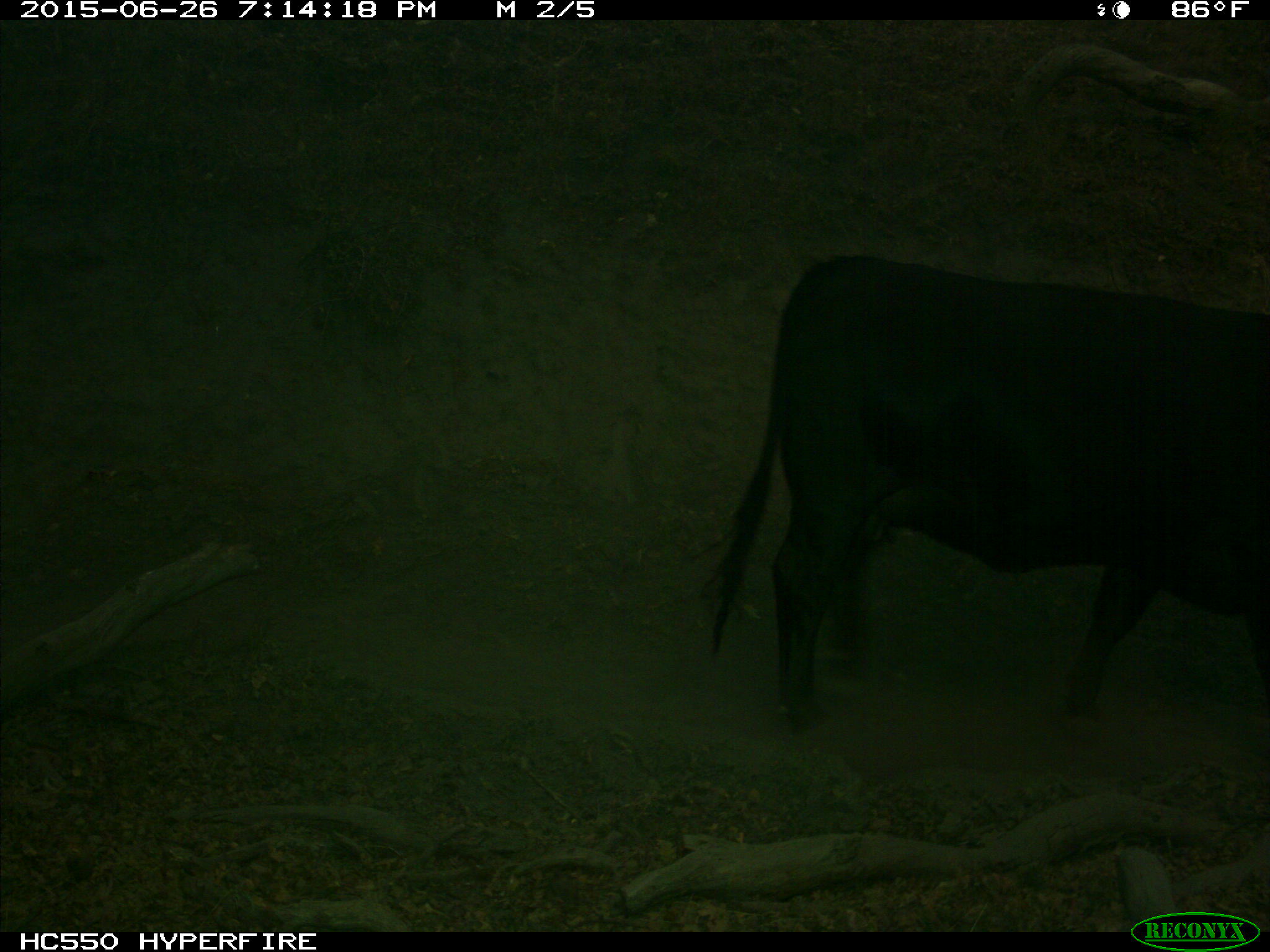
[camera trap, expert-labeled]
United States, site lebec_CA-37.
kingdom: Animalia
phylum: Chordata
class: Mammalia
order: Artiodactyla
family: Bovidae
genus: Bos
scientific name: Bos taurus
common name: domestic cow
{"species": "Bos taurus (domestic cow)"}